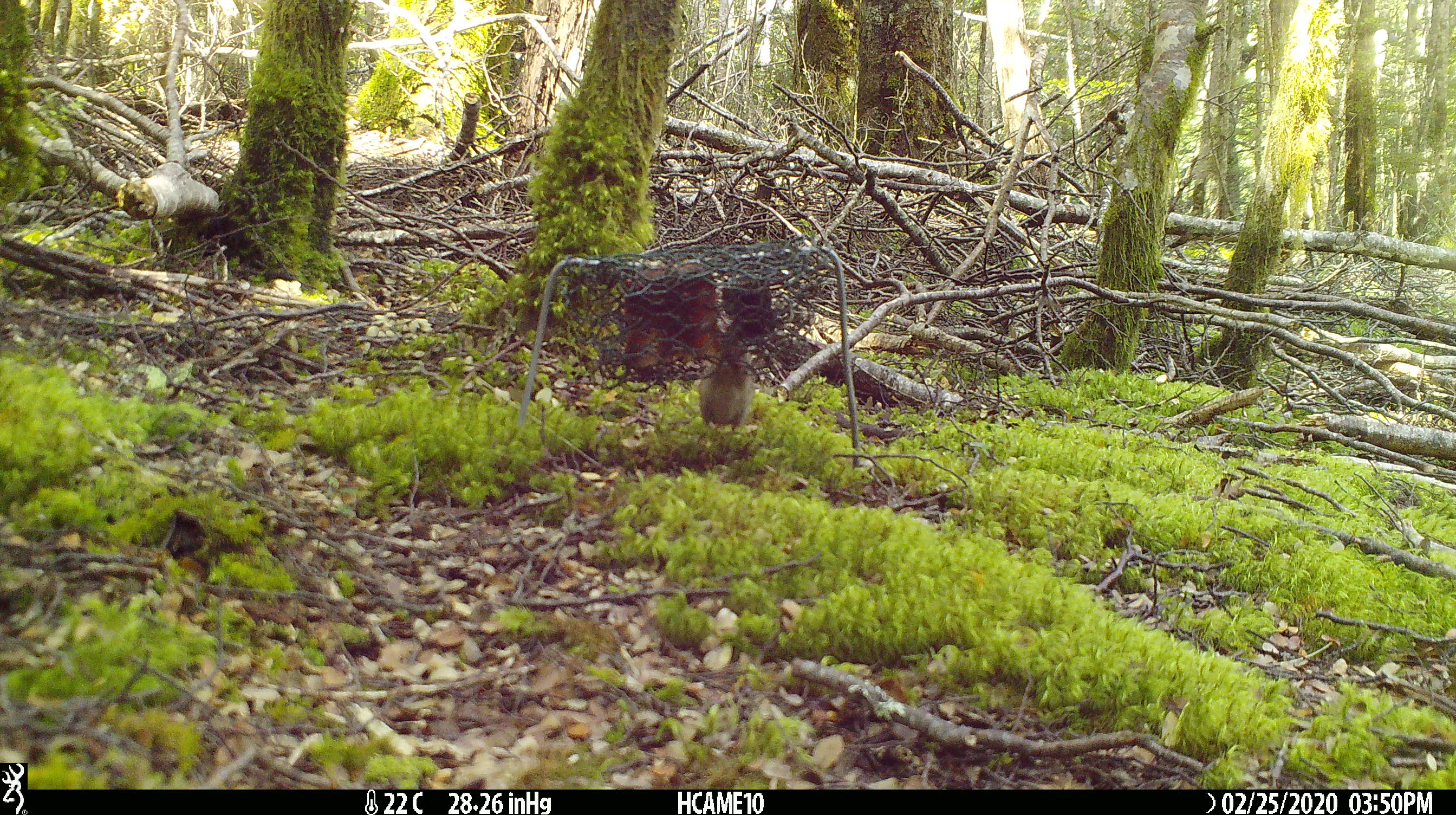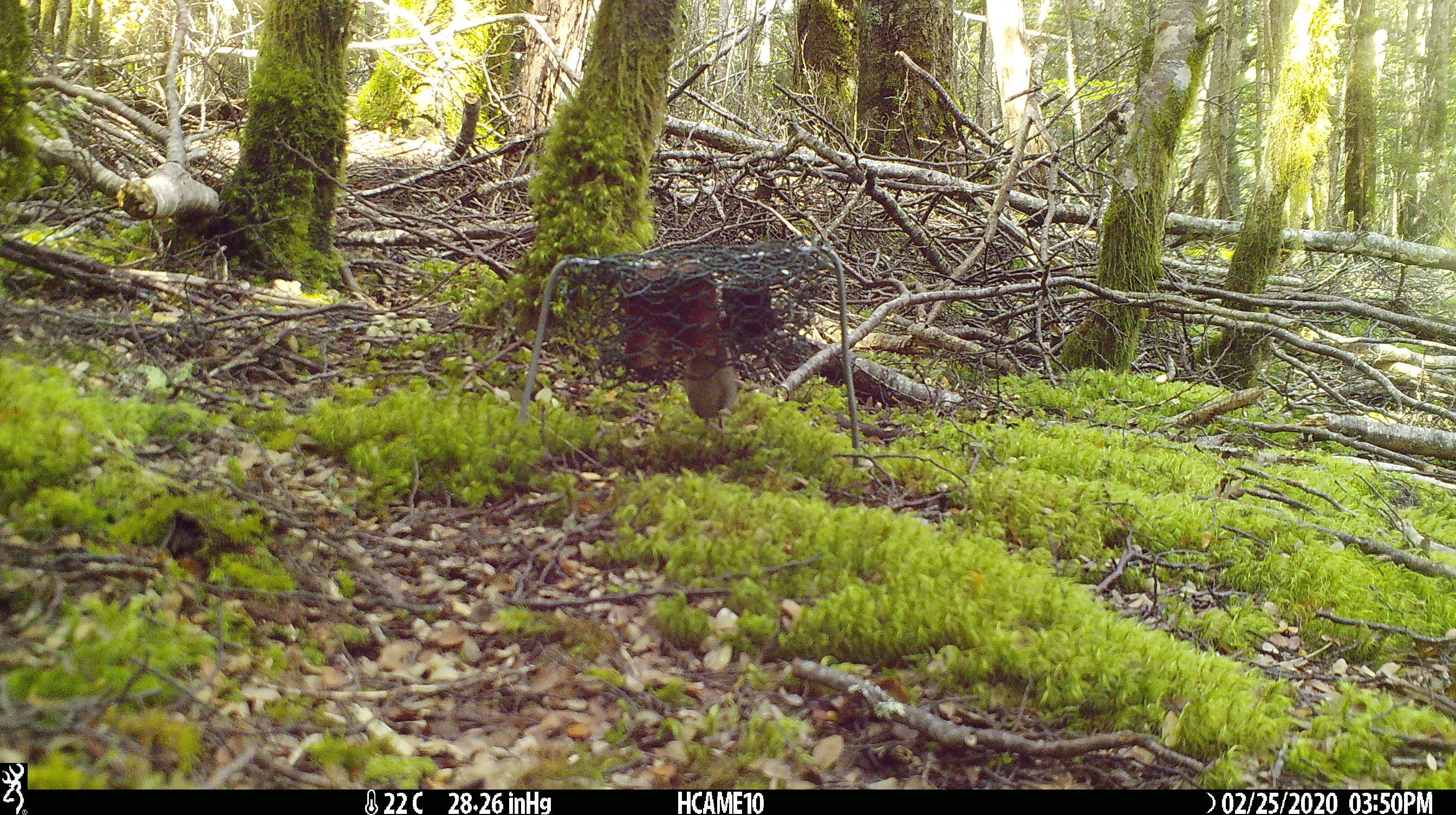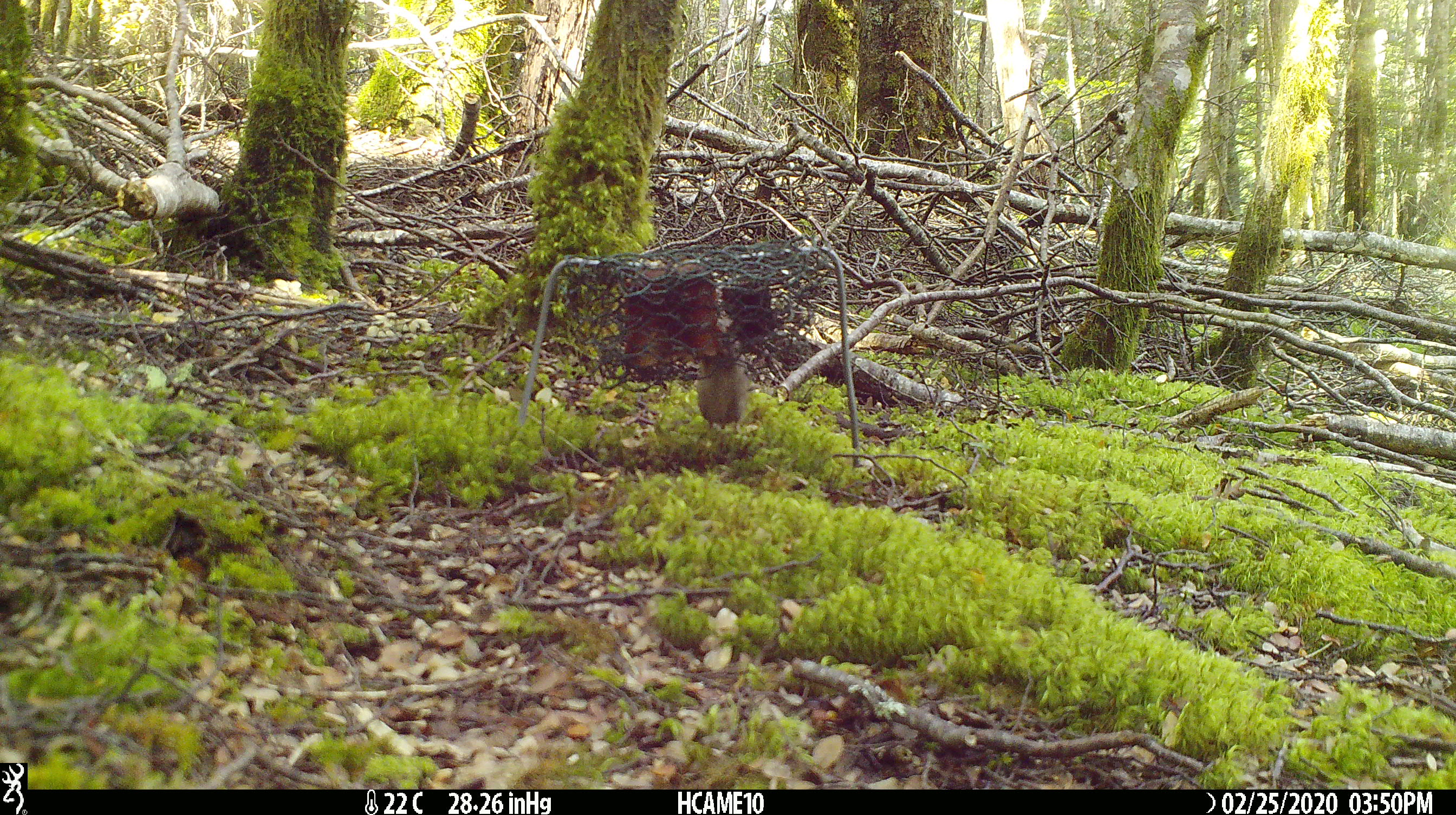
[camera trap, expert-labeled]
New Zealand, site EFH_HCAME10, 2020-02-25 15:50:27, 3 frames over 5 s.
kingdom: Animalia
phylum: Chordata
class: Mammalia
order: Rodentia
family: Muridae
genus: Mus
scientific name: Mus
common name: mouse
Mouse (Mus).